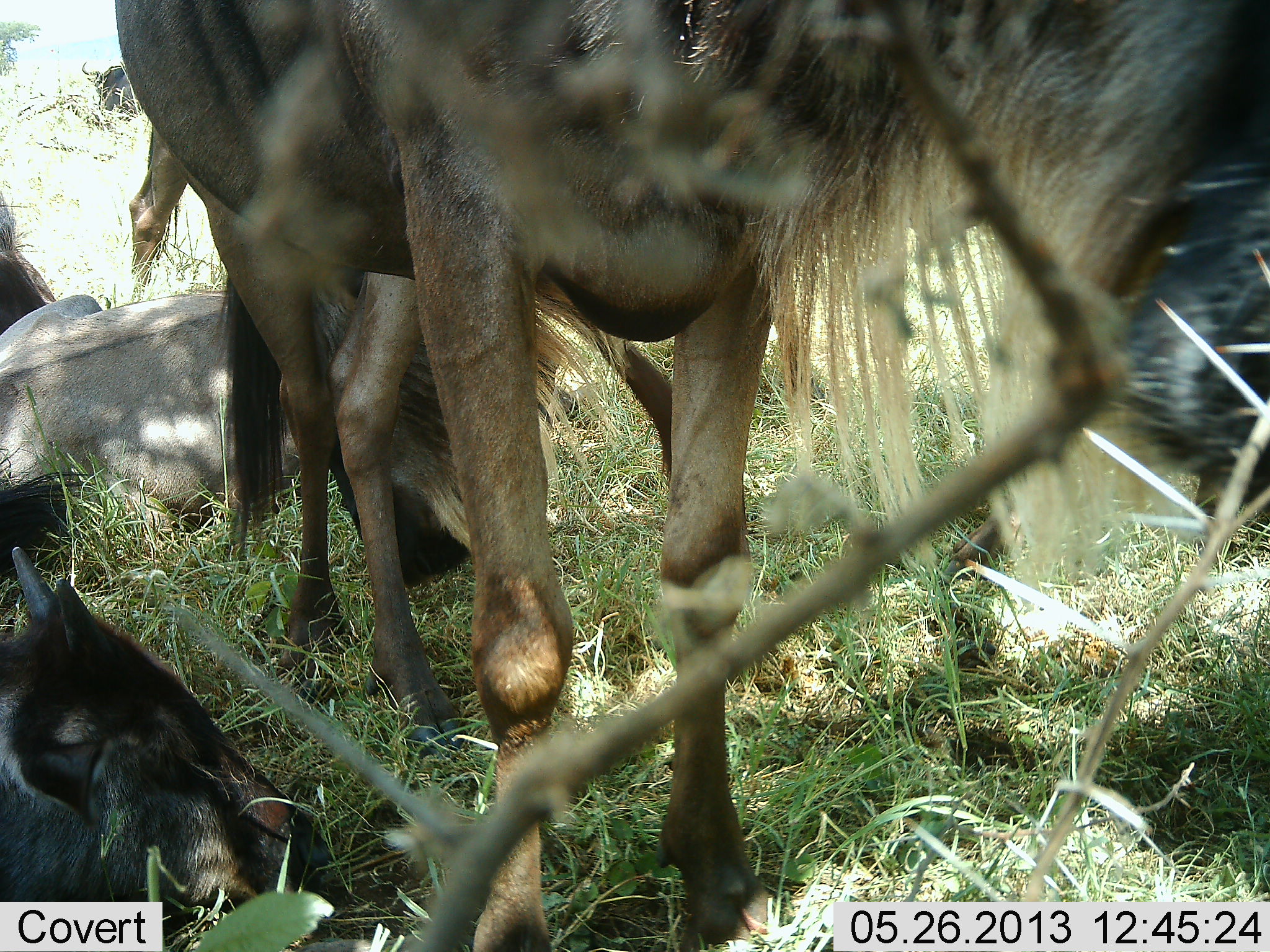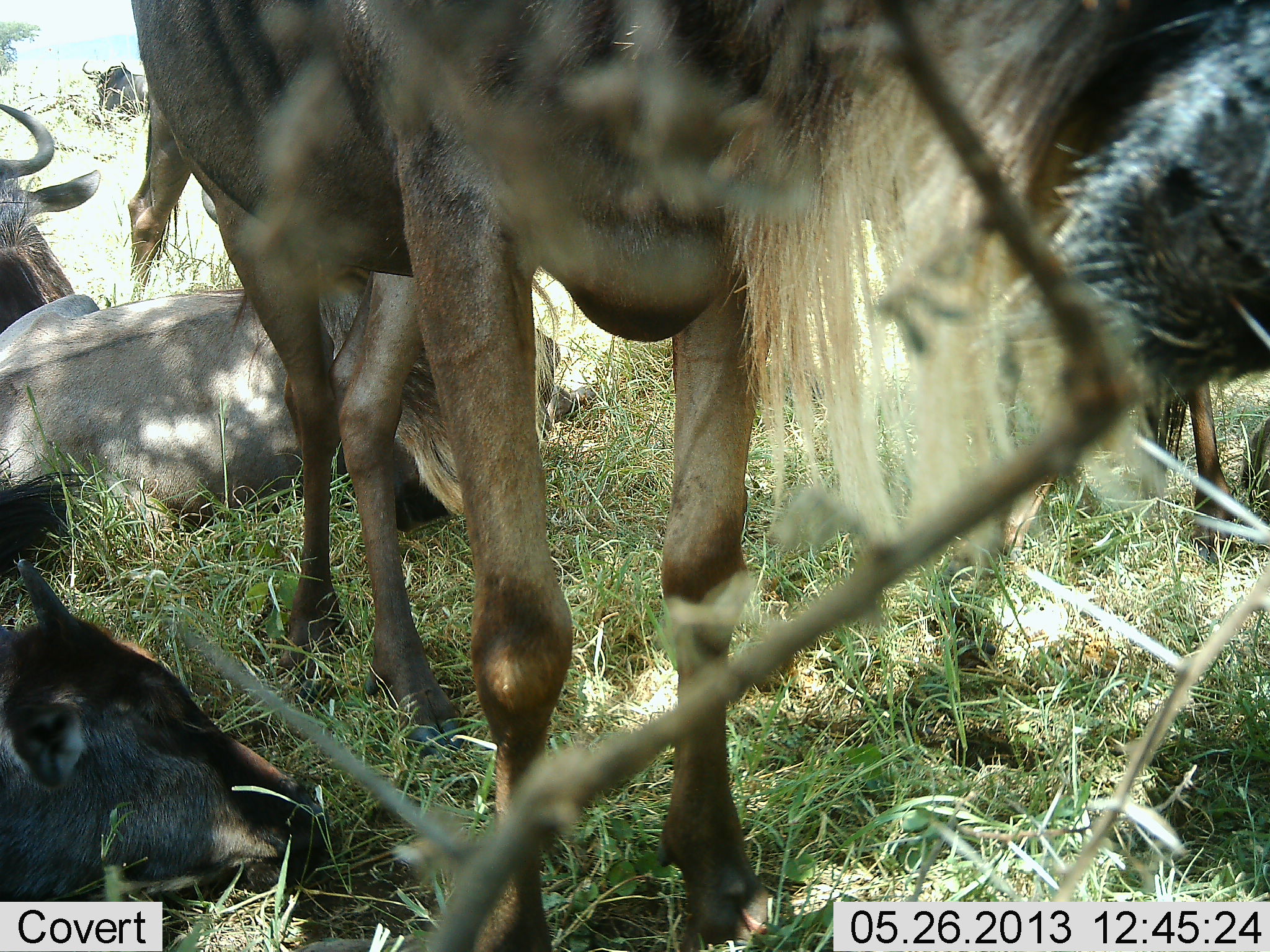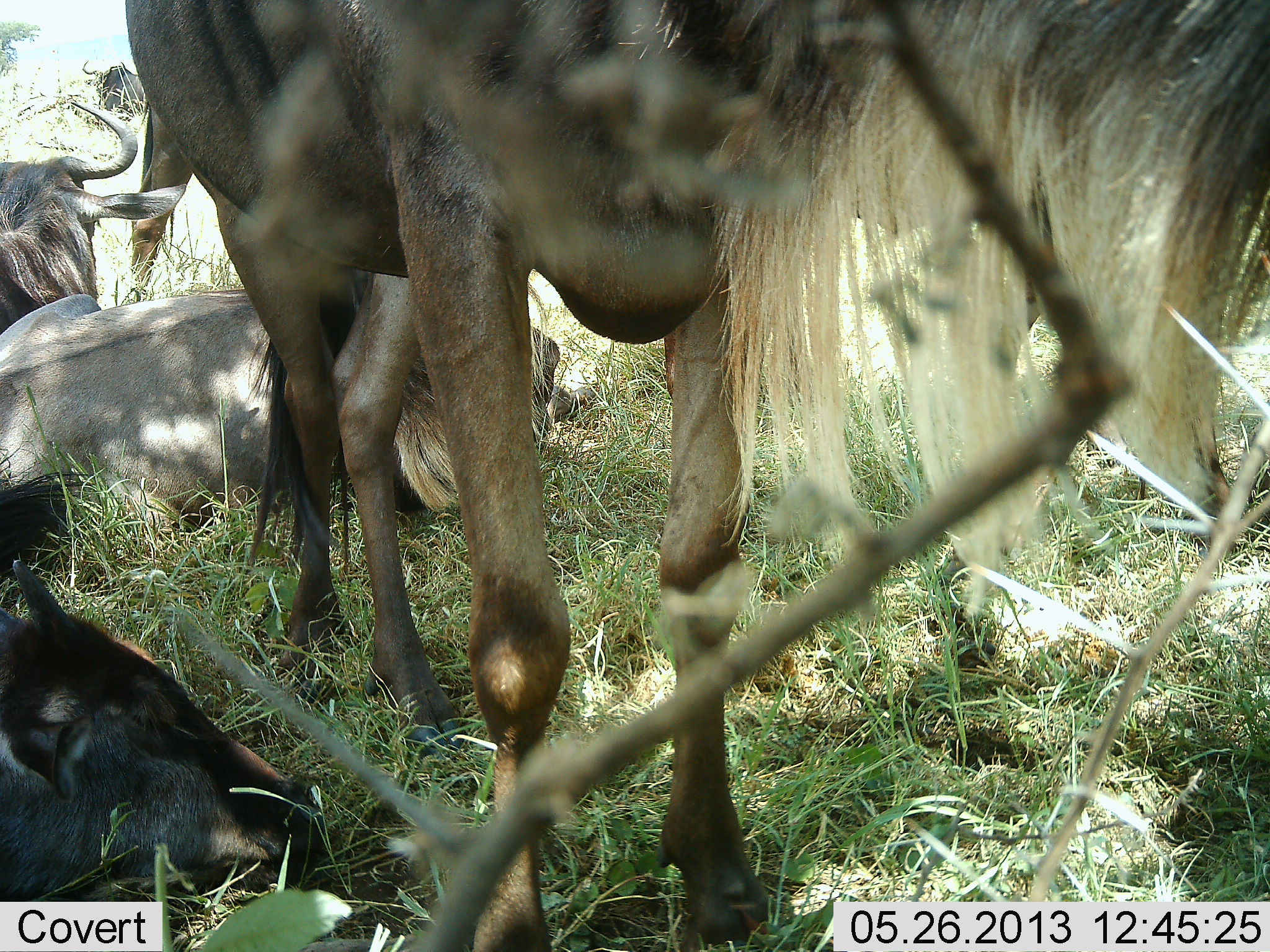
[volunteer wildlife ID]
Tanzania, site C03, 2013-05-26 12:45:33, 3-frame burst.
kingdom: Animalia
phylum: Chordata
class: Mammalia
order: Artiodactyla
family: Bovidae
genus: Connochaetes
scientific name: Connochaetes taurinus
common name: blue wildebeest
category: wildebeest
Wildebeest (blue wildebeest) (Connochaetes taurinus), count 5. Behavior (volunteer vote fractions): standing 82%, resting 94%, moving 6%, interacting 6%. Young present (vote fraction): 47%. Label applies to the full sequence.